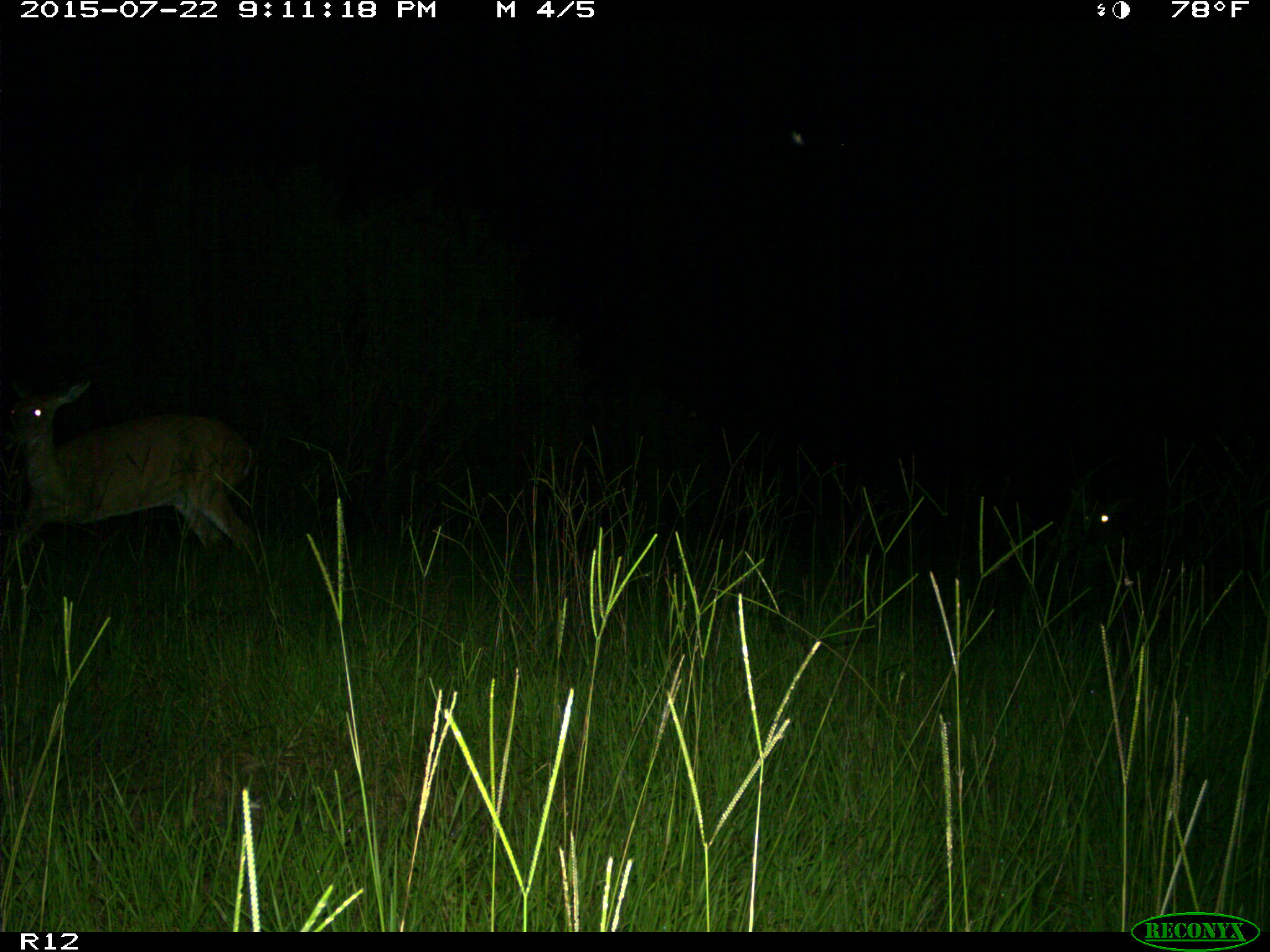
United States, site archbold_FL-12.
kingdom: Animalia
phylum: Chordata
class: Mammalia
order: Artiodactyla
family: Cervidae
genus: Odocoileus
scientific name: Odocoileus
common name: deer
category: unidentified deer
Unidentified deer (deer) (Odocoileus).